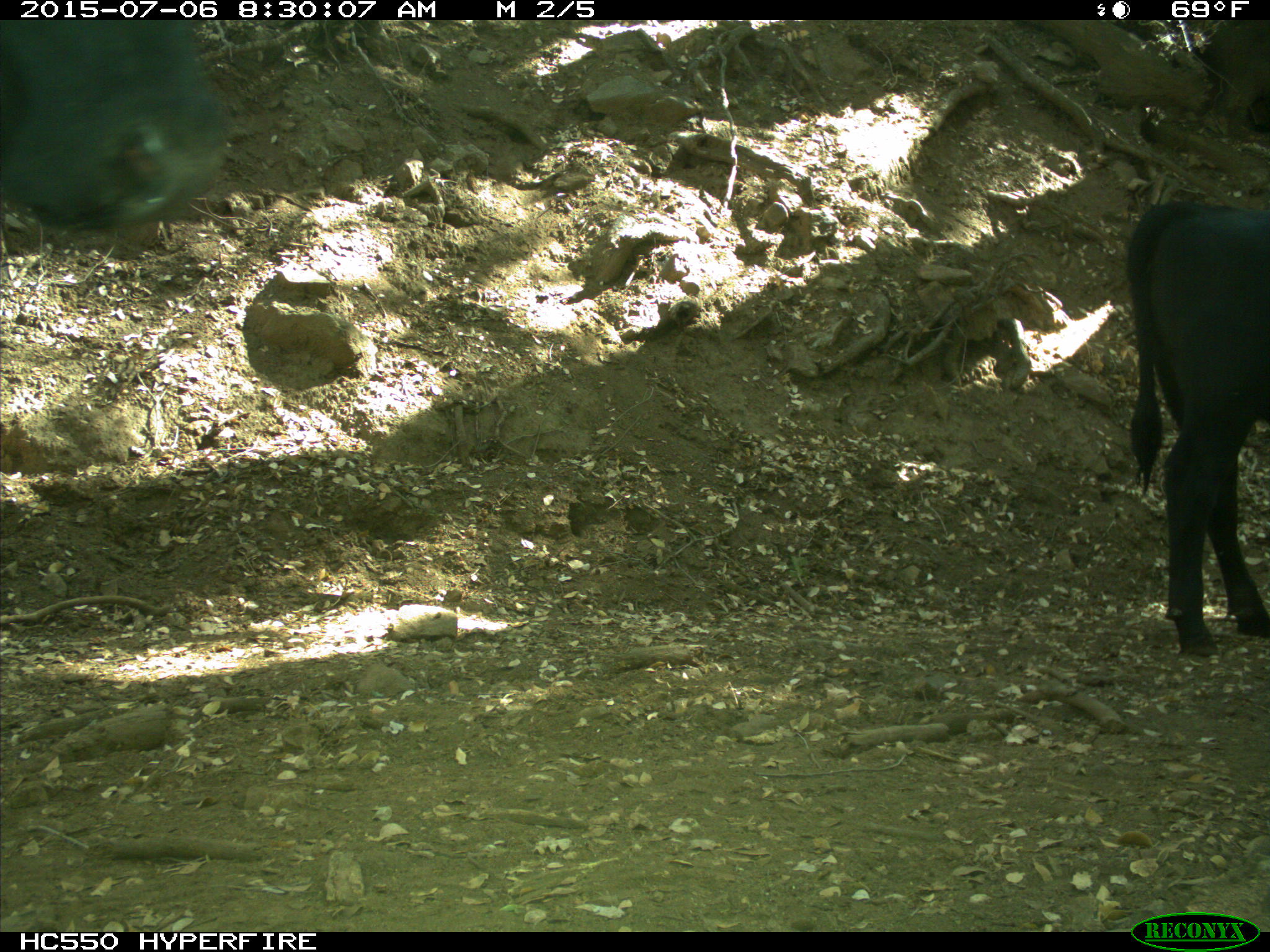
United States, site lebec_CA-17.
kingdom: Animalia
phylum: Chordata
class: Mammalia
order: Artiodactyla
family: Bovidae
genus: Bos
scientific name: Bos taurus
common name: domestic cow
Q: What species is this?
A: Bos taurus (domestic cow).